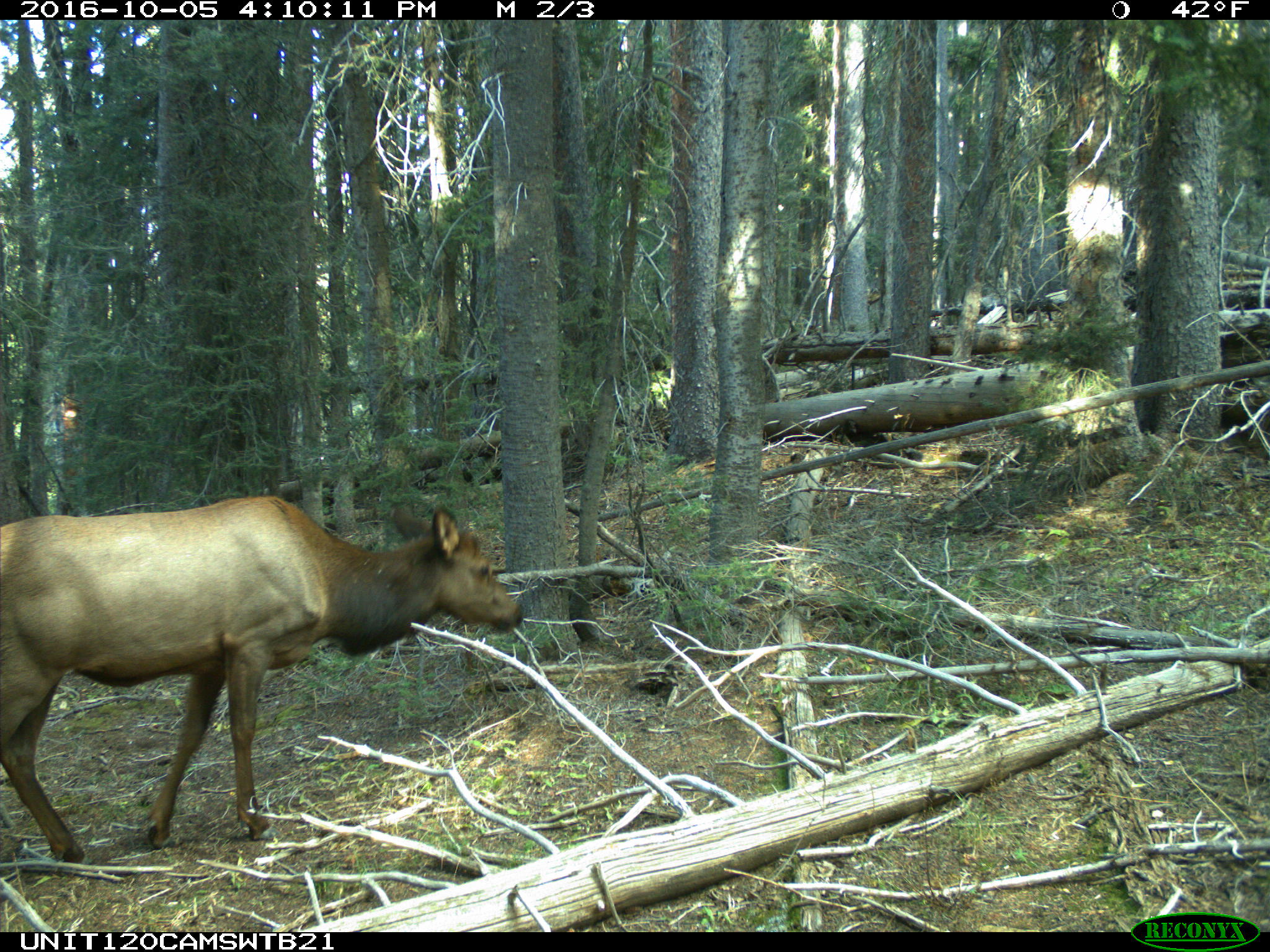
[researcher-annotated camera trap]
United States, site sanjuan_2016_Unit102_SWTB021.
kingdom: Animalia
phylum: Chordata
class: Mammalia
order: Artiodactyla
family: Cervidae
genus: Cervus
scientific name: Cervus elaphus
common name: red deer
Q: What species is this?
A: Cervus elaphus (red deer).